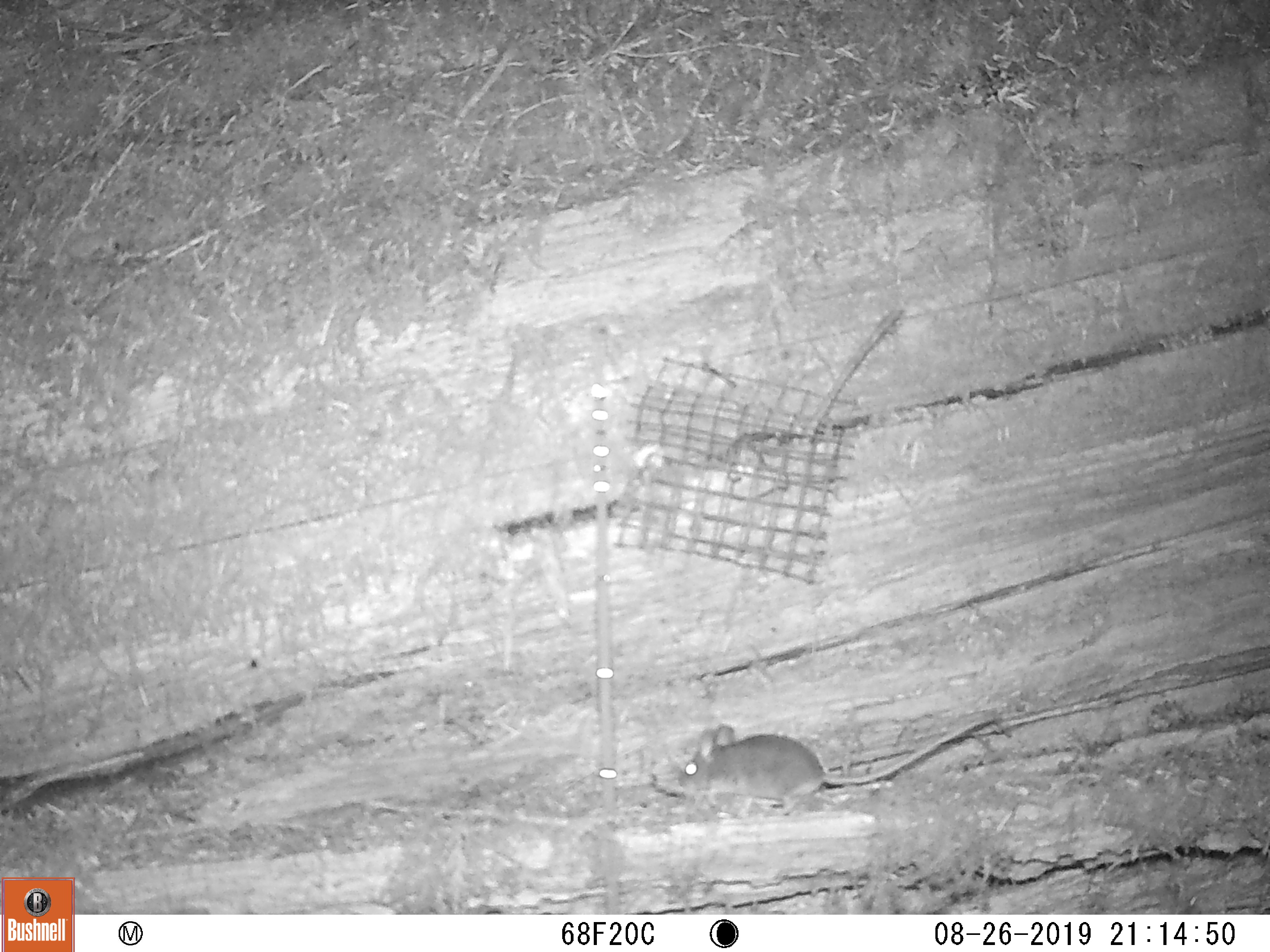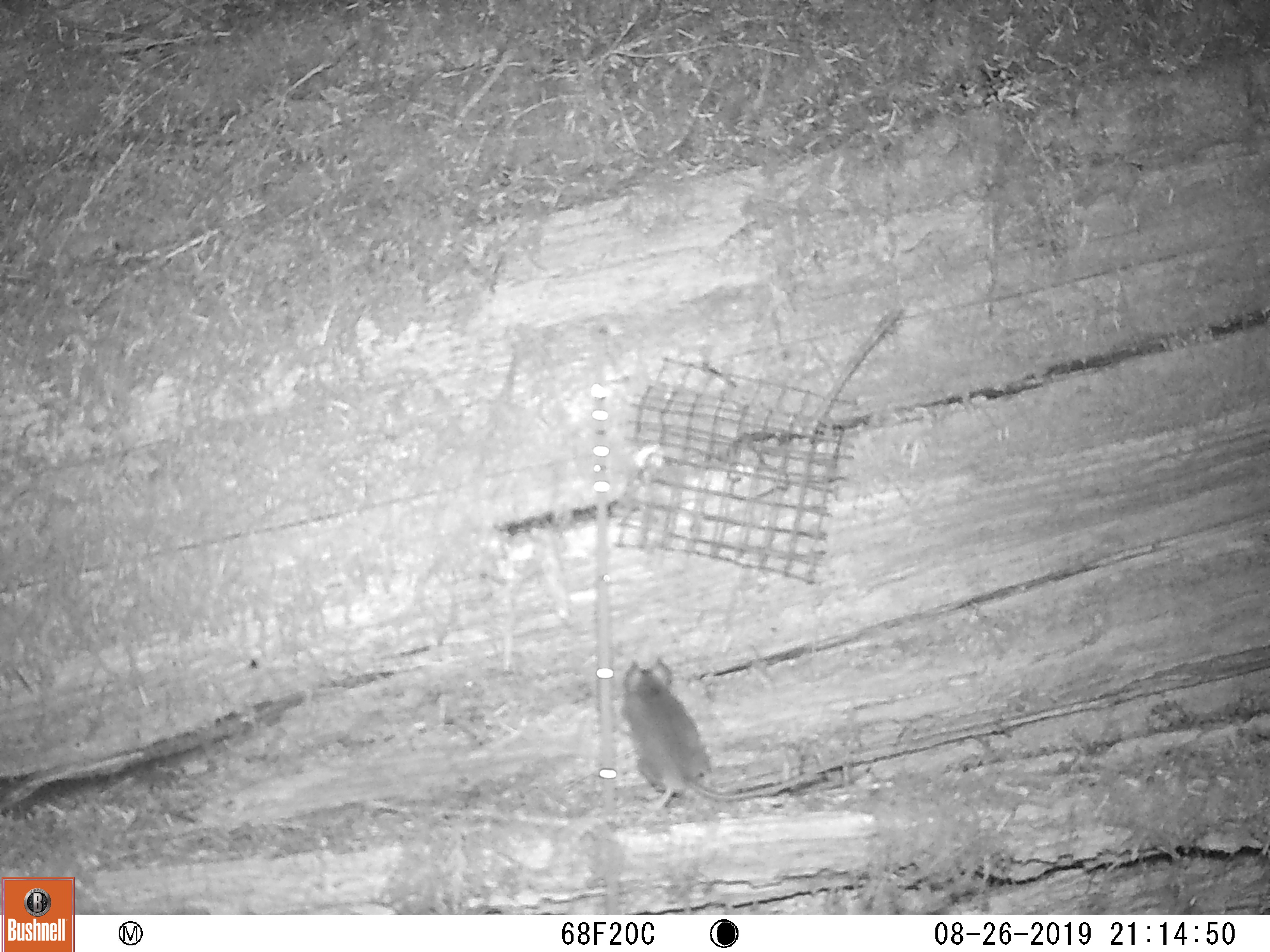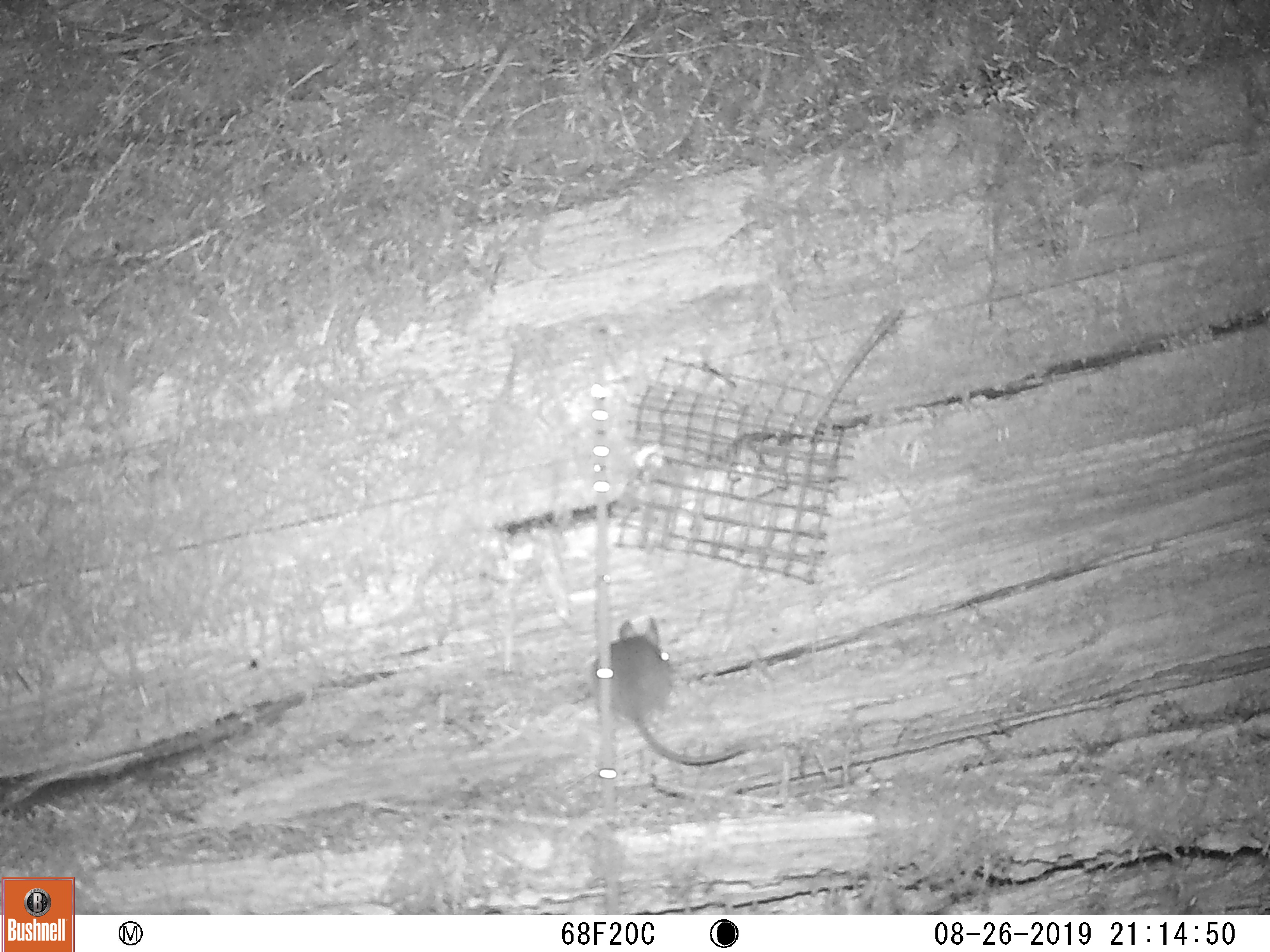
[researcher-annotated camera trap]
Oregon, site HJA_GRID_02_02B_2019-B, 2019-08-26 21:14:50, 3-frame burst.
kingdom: Animalia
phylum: Chordata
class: Mammalia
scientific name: Mammalia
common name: small mammal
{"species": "small mammal (Mammalia)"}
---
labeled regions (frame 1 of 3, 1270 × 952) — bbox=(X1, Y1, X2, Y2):
small mammal: bbox=(672, 705, 1016, 807)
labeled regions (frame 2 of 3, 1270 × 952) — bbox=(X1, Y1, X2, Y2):
small mammal: bbox=(616, 654, 867, 819)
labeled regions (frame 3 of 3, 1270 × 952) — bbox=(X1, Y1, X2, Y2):
small mammal: bbox=(594, 611, 778, 772)